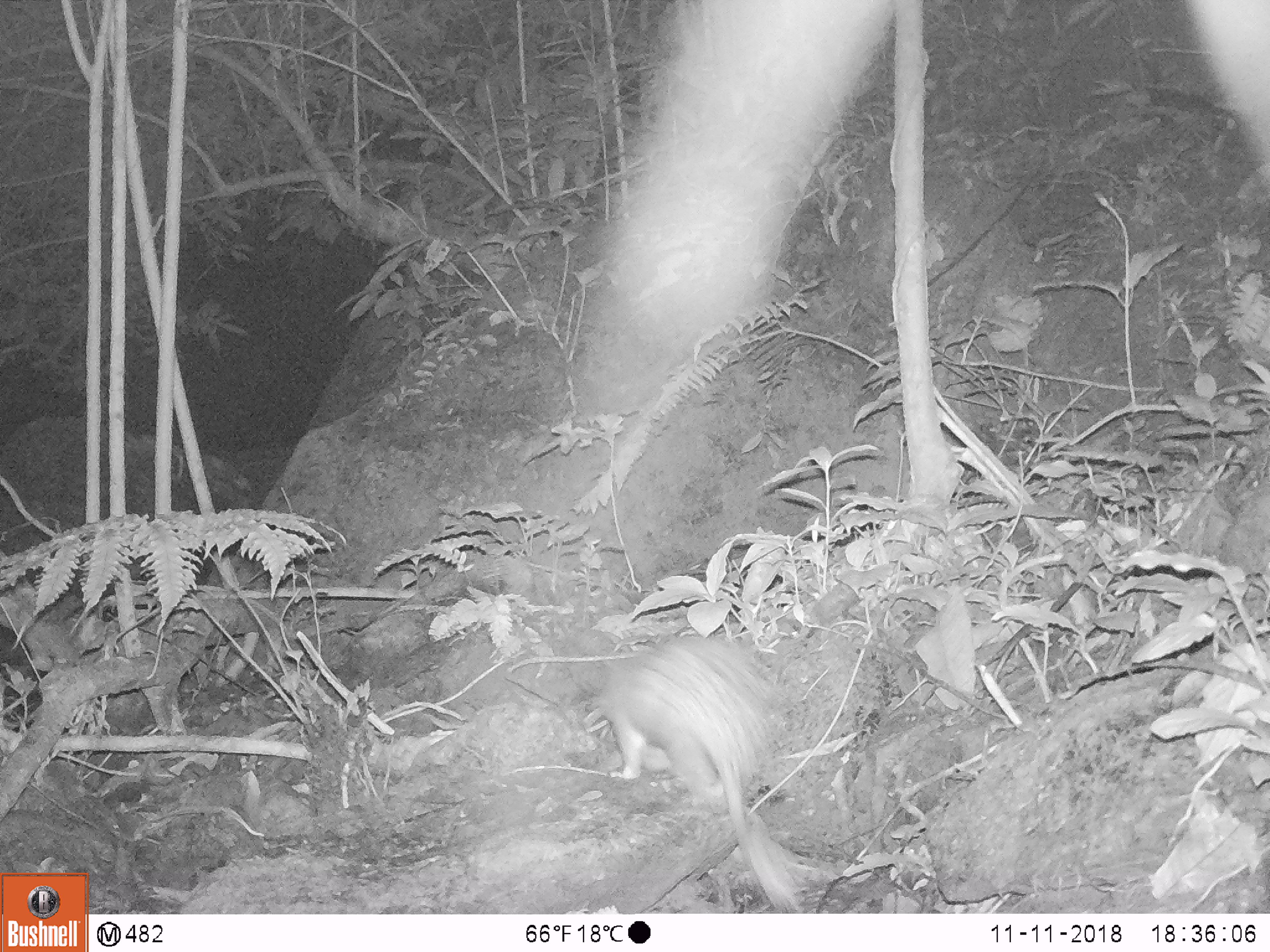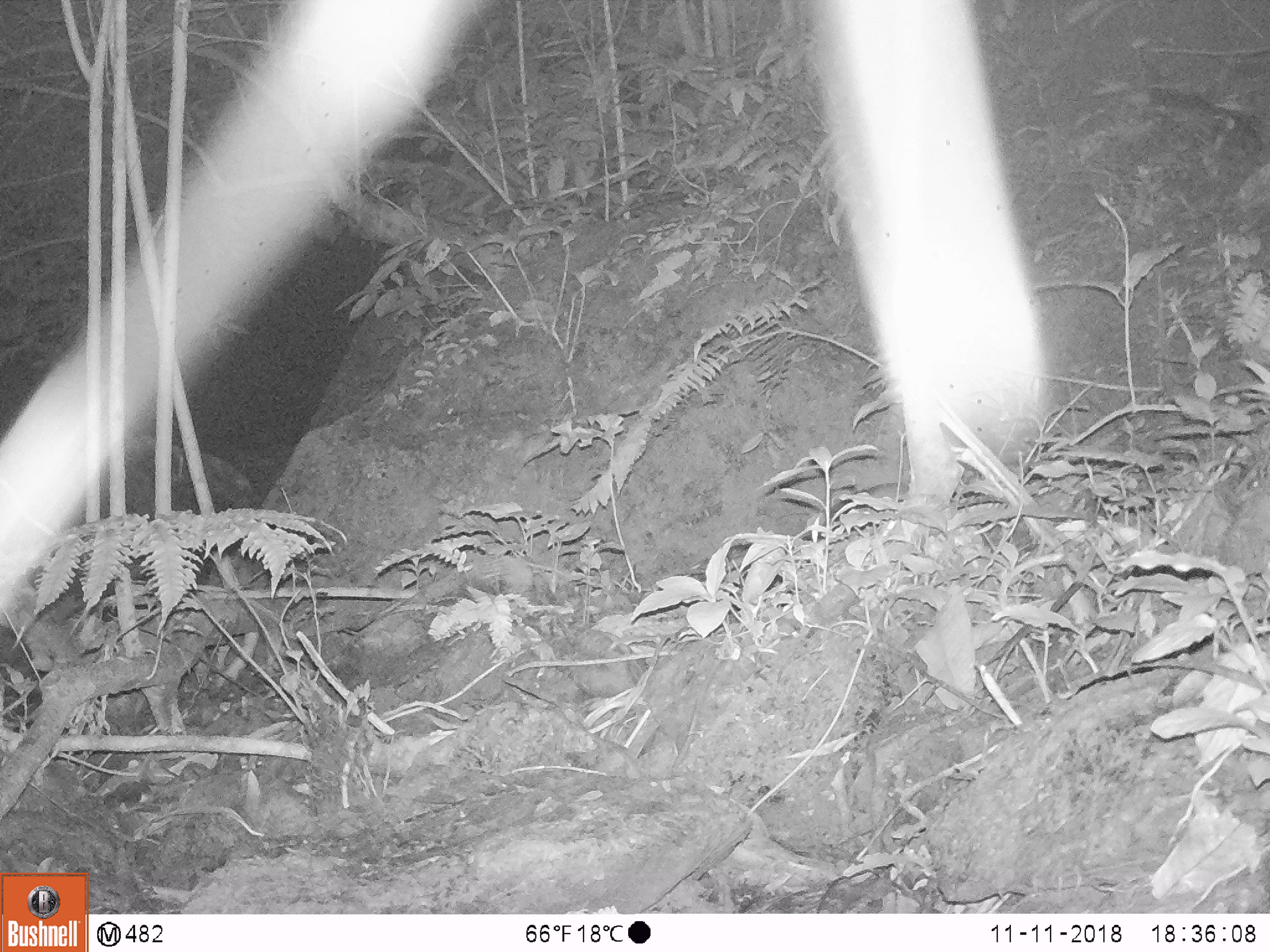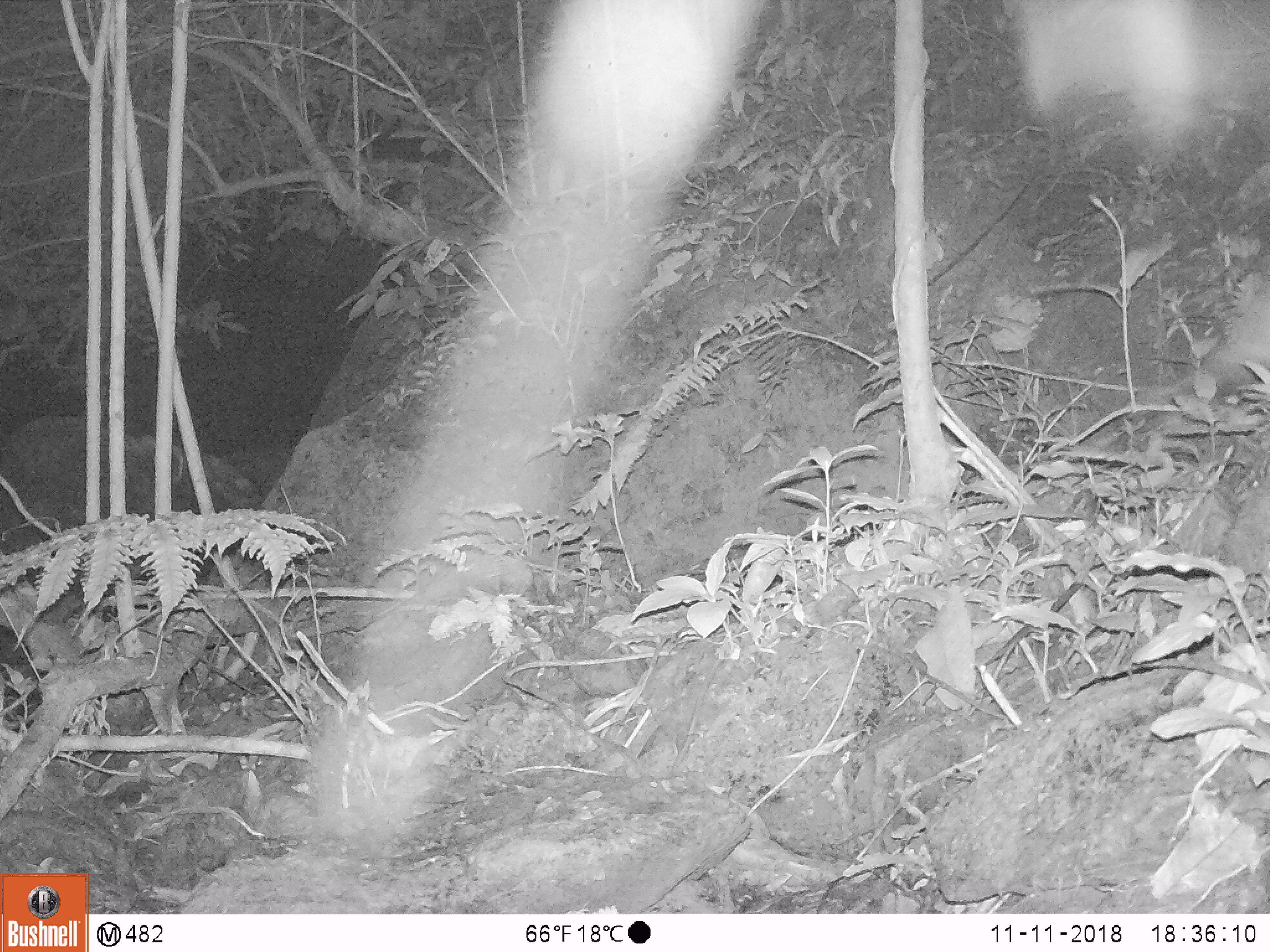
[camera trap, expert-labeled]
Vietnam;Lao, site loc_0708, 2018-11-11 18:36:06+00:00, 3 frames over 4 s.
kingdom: Animalia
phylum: Chordata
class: Mammalia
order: Rodentia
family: Hystricidae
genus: Atherurus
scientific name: Atherurus macrourus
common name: asiatic brush-tailed porcupine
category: asiatic brush tailed porcupine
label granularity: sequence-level